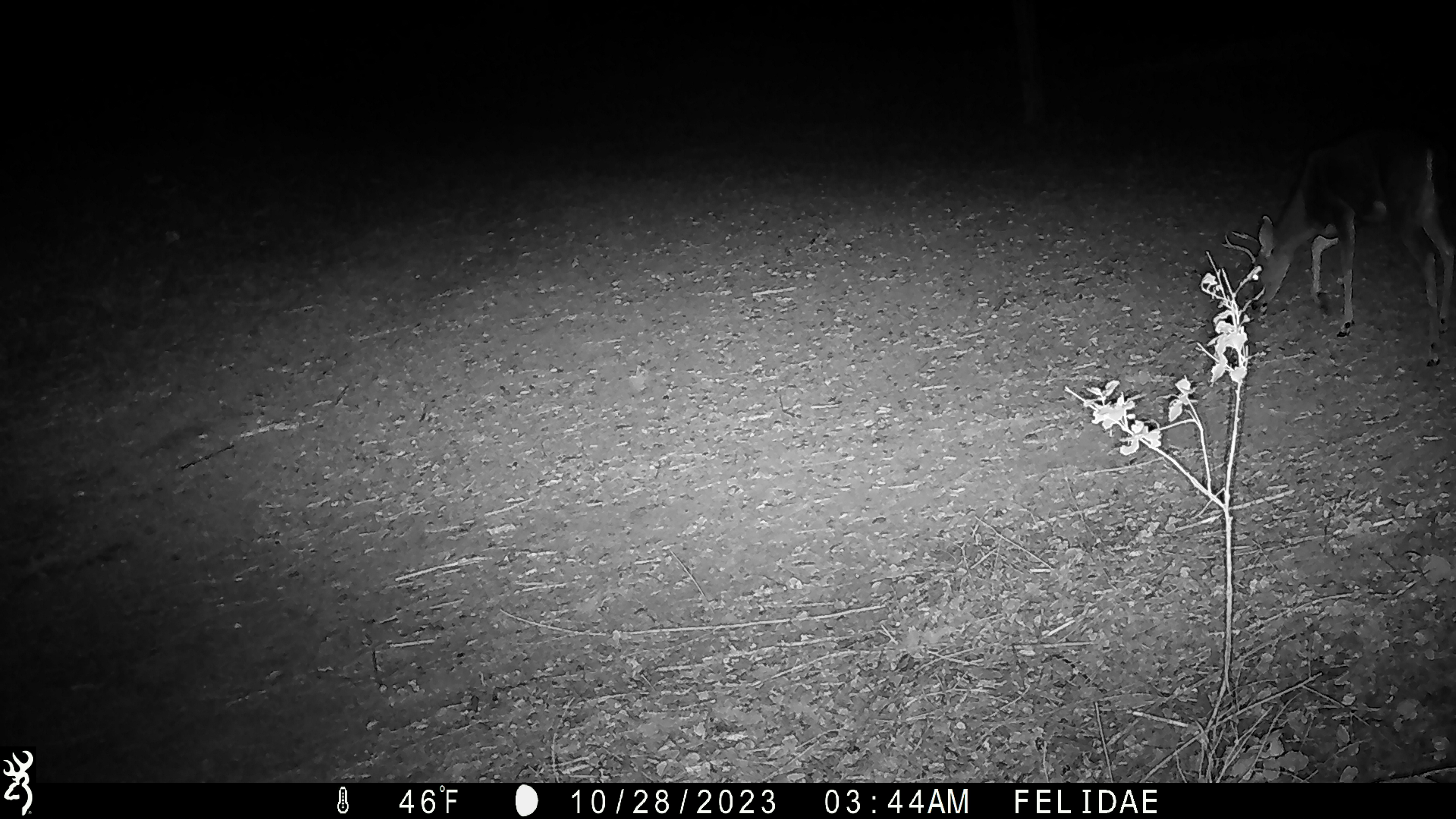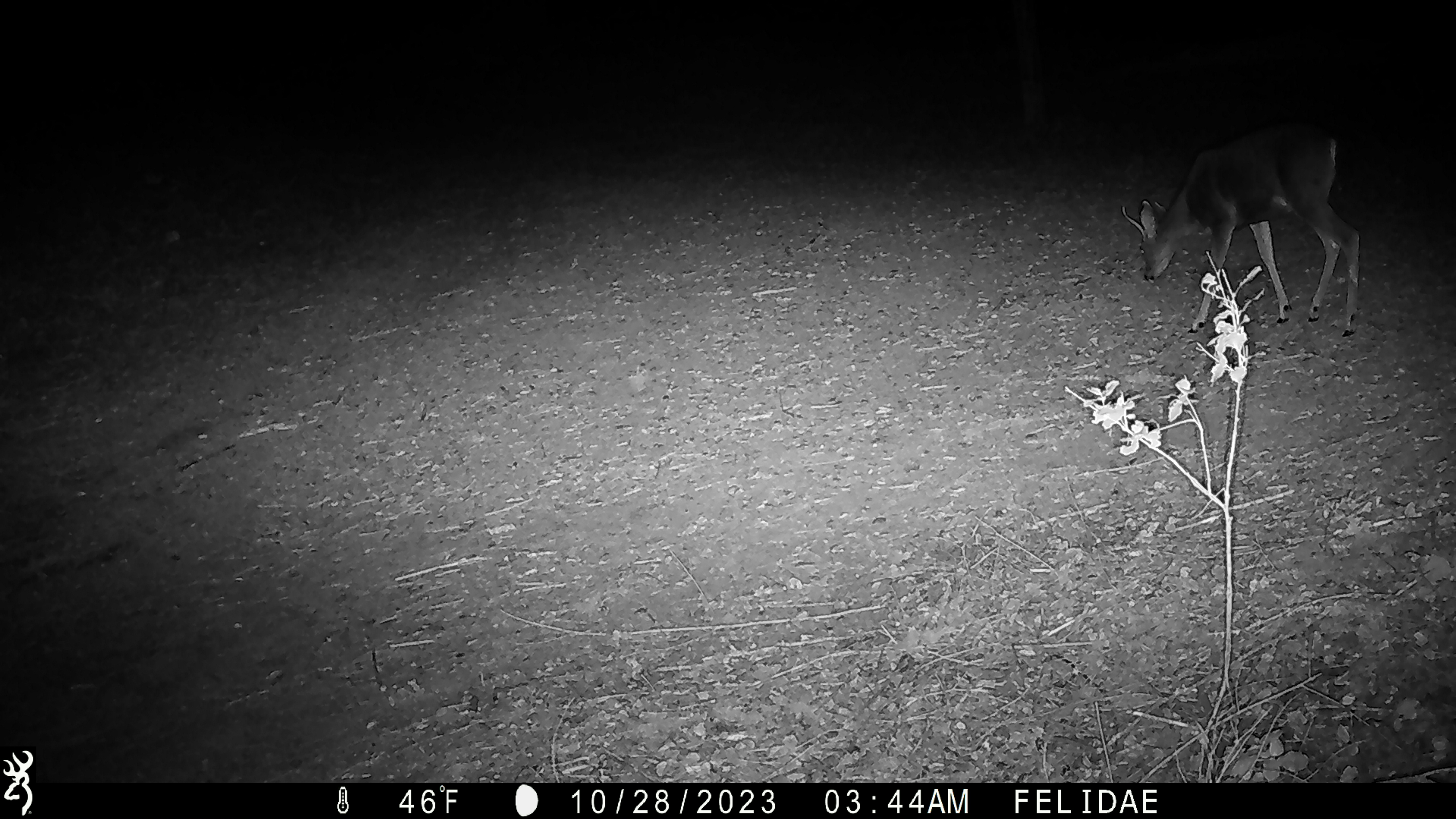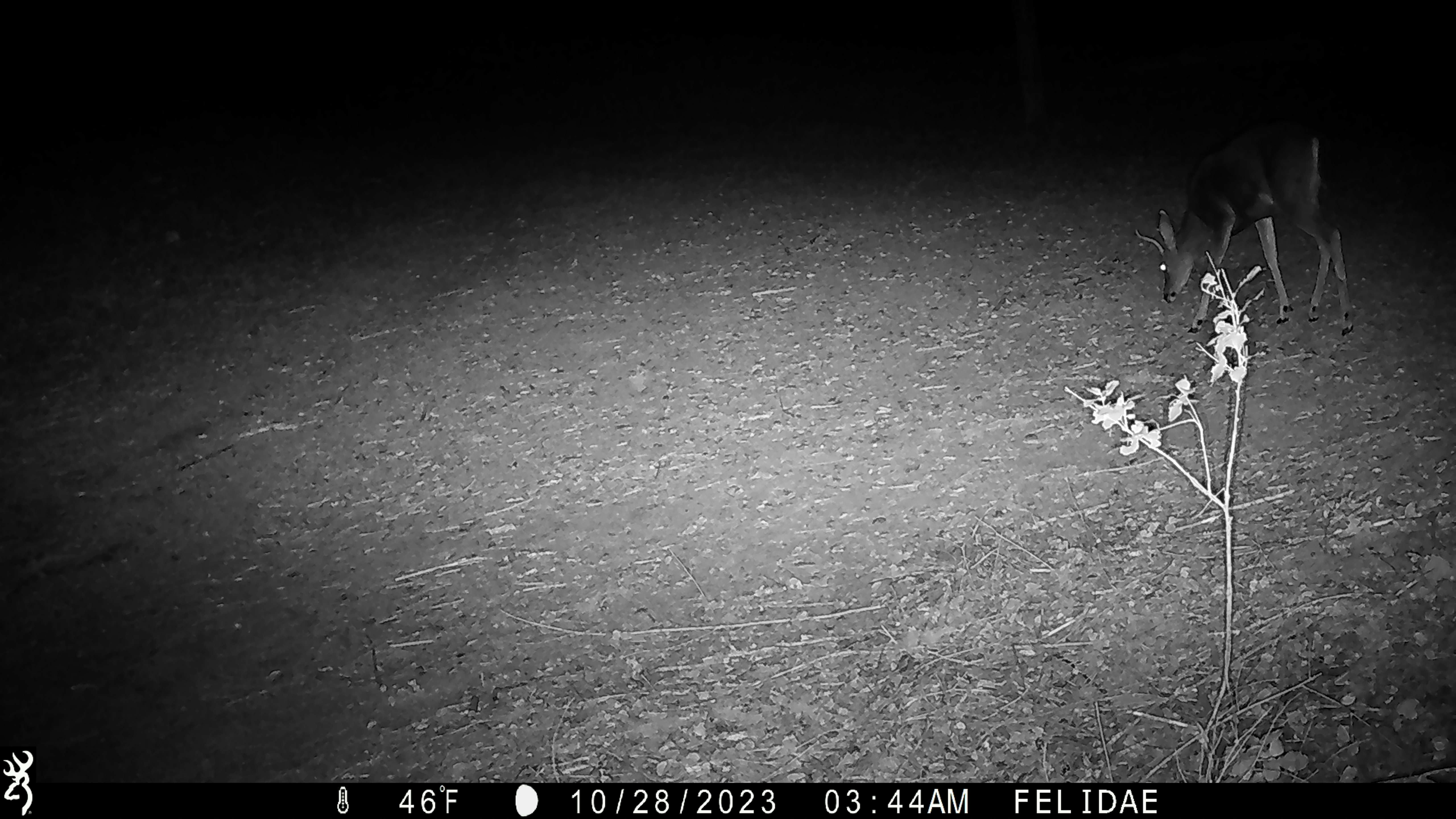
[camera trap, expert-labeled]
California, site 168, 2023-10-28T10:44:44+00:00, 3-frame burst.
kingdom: Animalia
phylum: Chordata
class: Mammalia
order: Artiodactyla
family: Cervidae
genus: Odocoileus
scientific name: Odocoileus hemionus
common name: mule deer